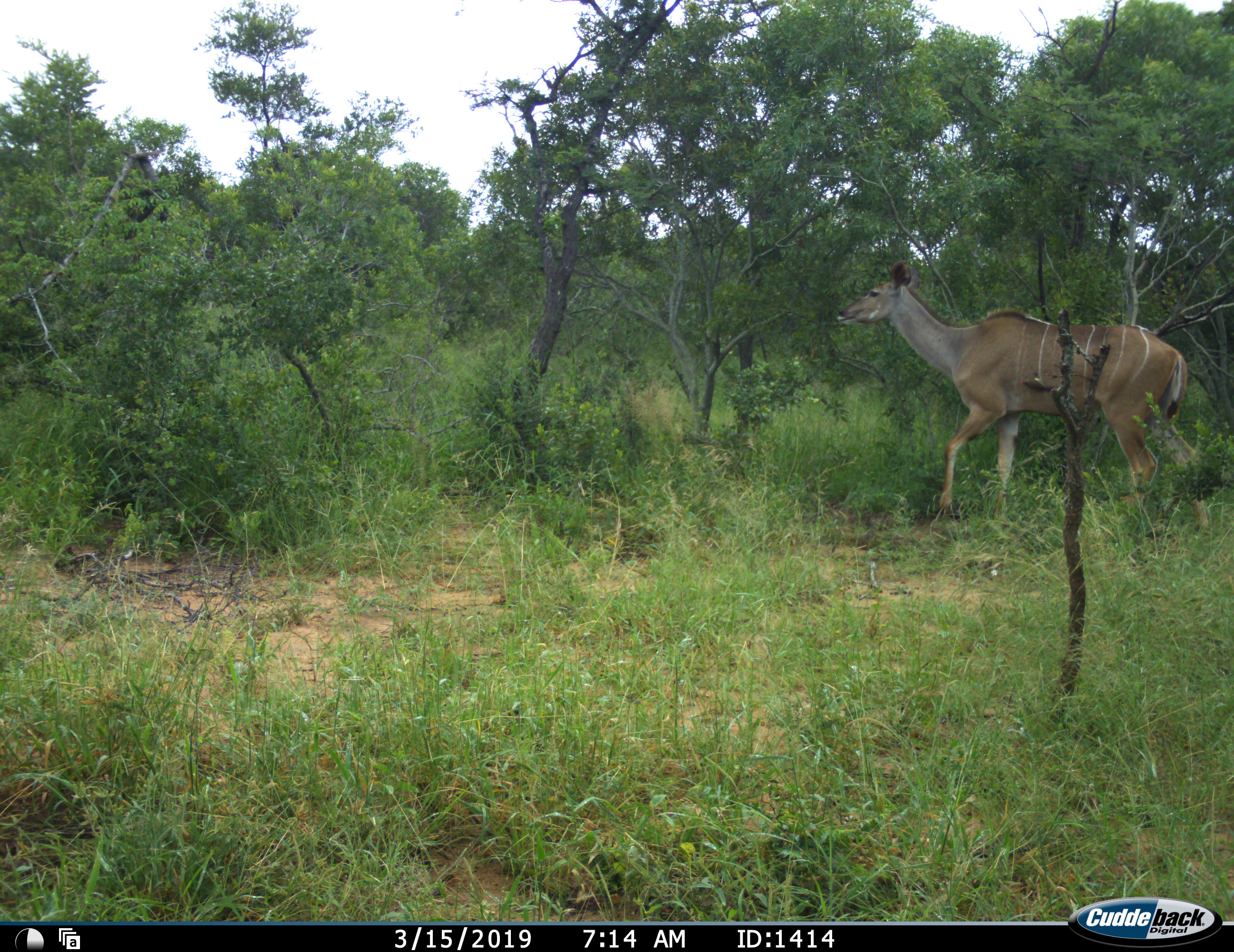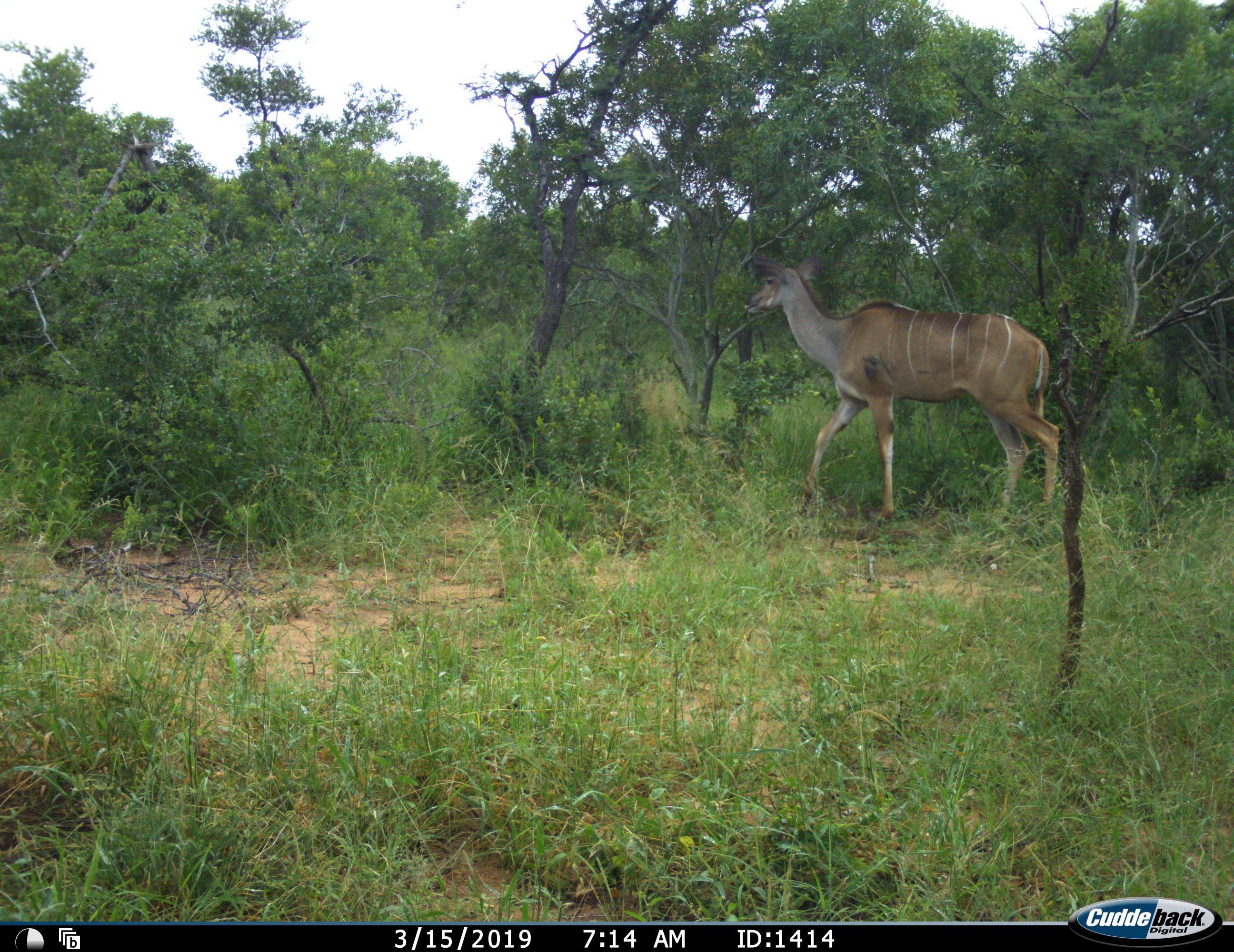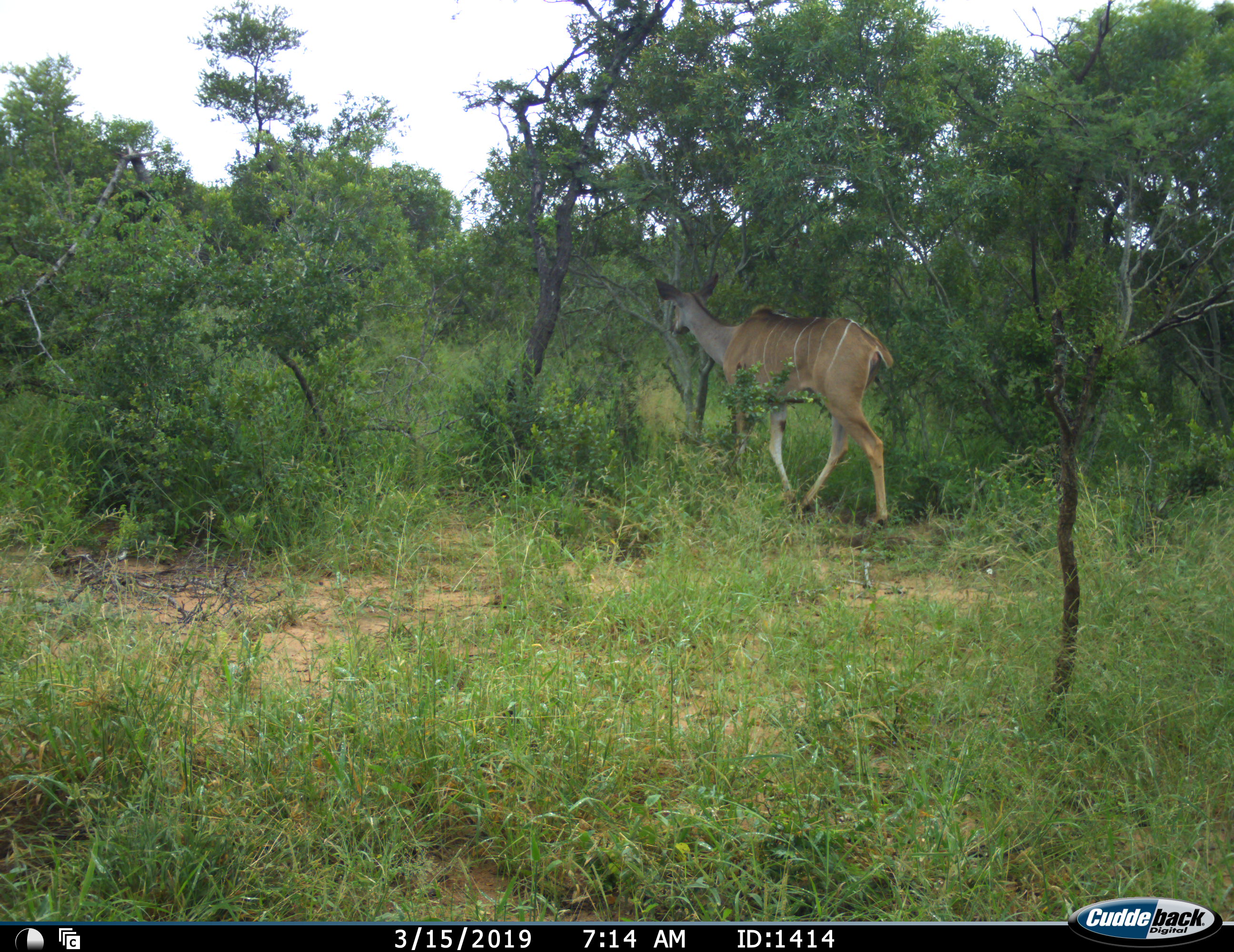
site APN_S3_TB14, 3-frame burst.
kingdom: Animalia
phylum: Chordata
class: Mammalia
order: Artiodactyla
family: Bovidae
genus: Tragelaphus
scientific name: Tragelaphus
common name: kudu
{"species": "kudu (Tragelaphus)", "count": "1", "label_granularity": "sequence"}